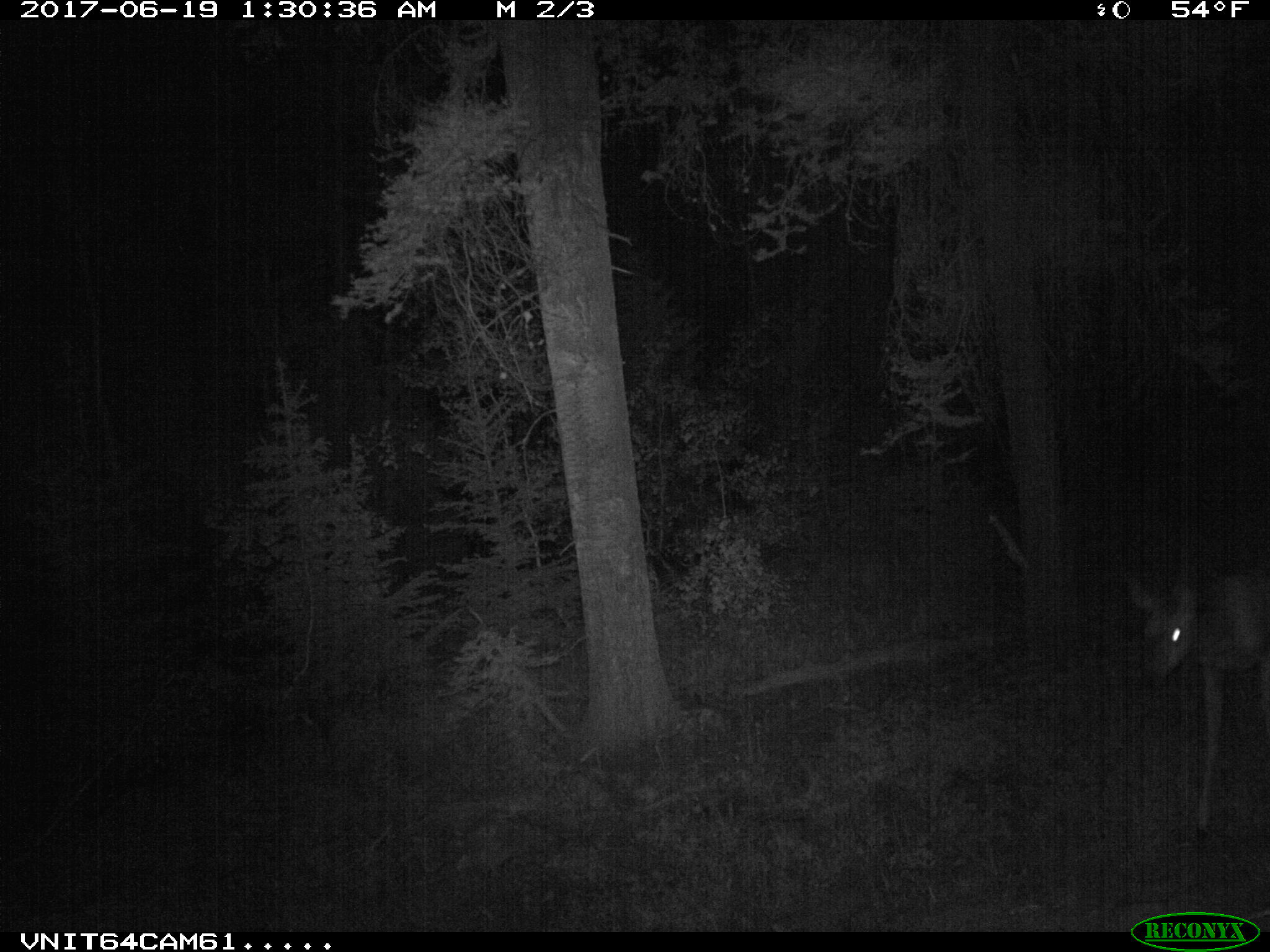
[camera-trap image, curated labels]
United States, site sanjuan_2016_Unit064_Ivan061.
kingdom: Animalia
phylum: Chordata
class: Mammalia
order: Artiodactyla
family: Cervidae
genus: Odocoileus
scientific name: Odocoileus hemionus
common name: mule deer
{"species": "Odocoileus hemionus (mule deer)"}